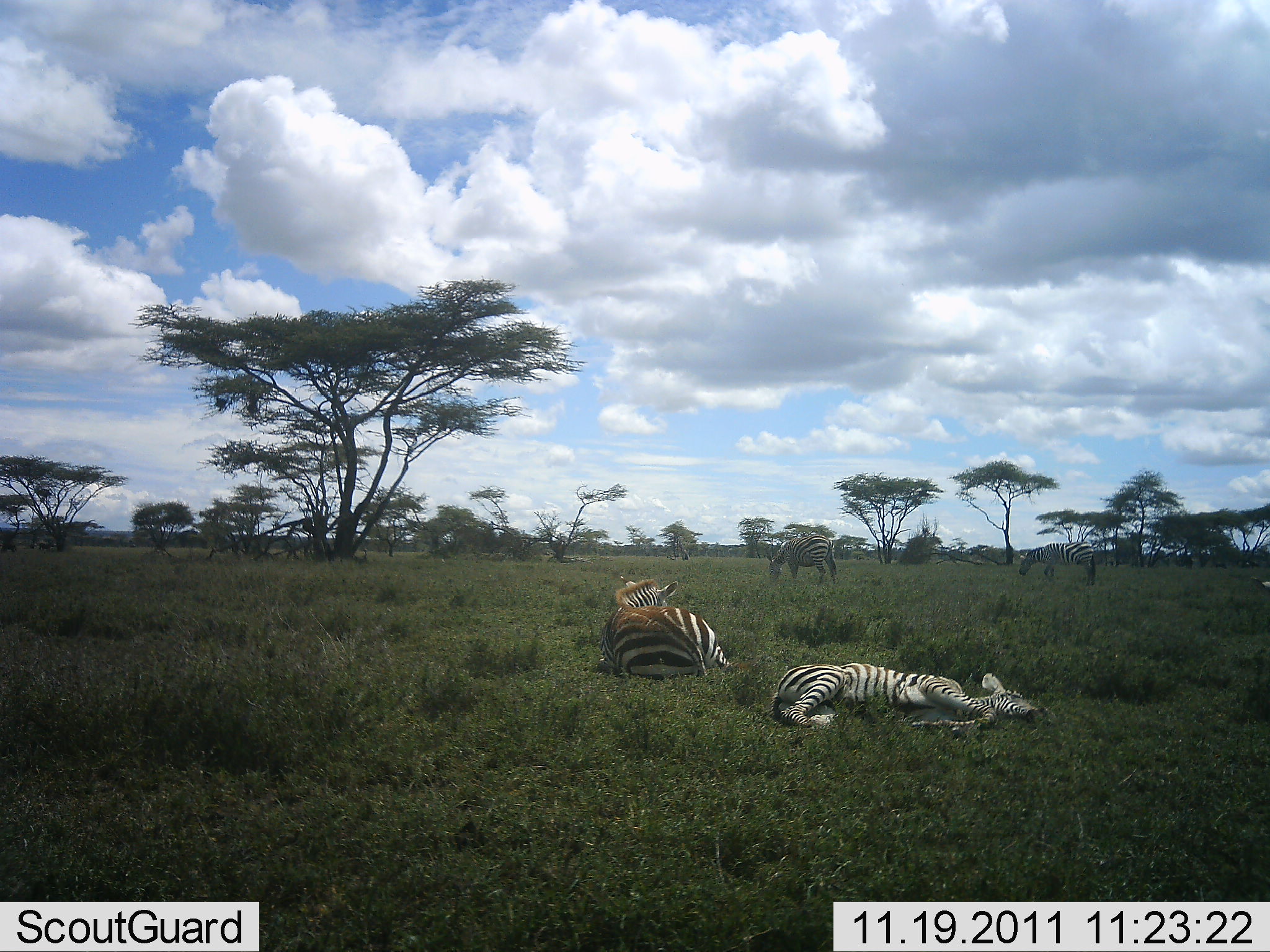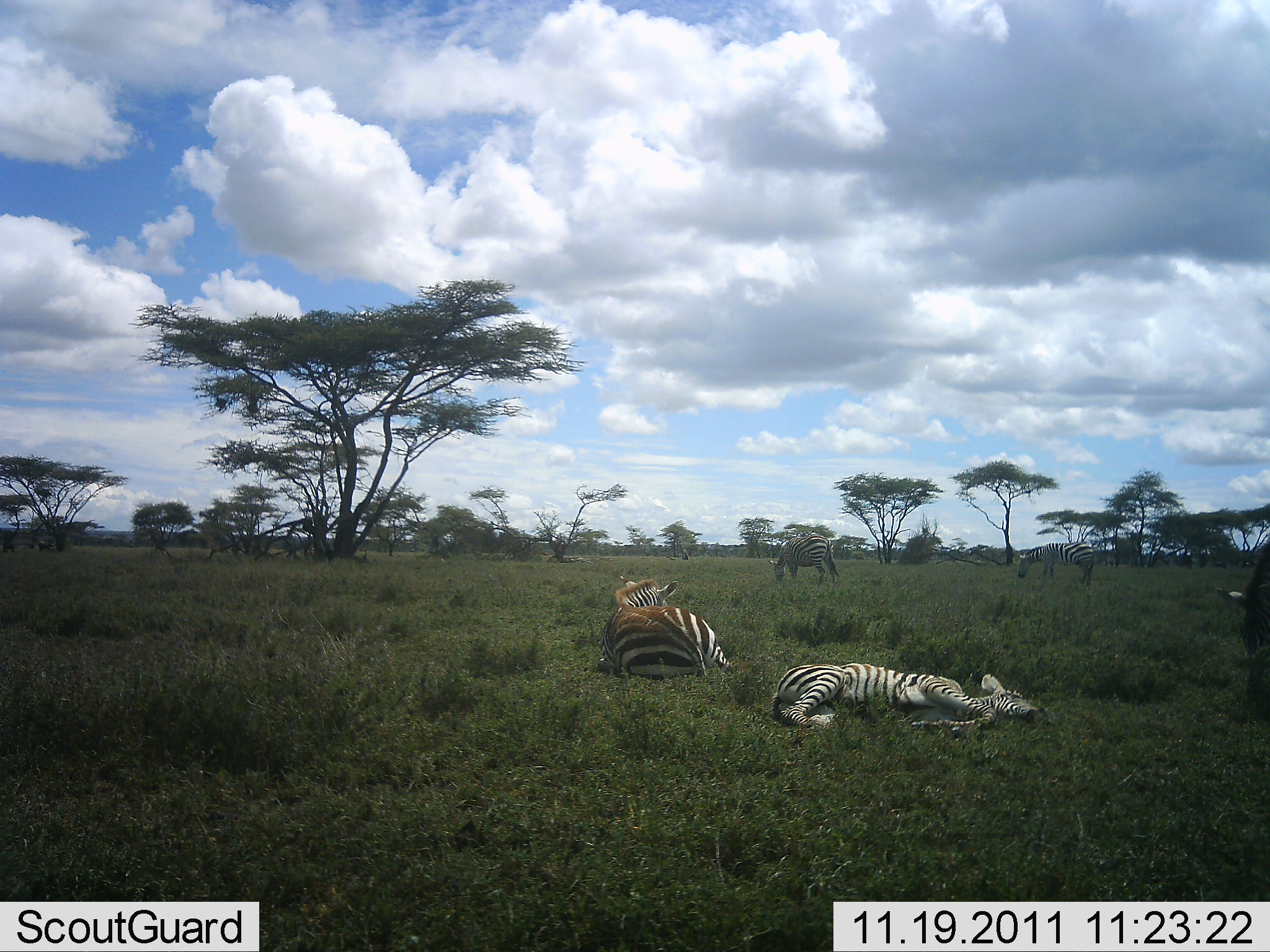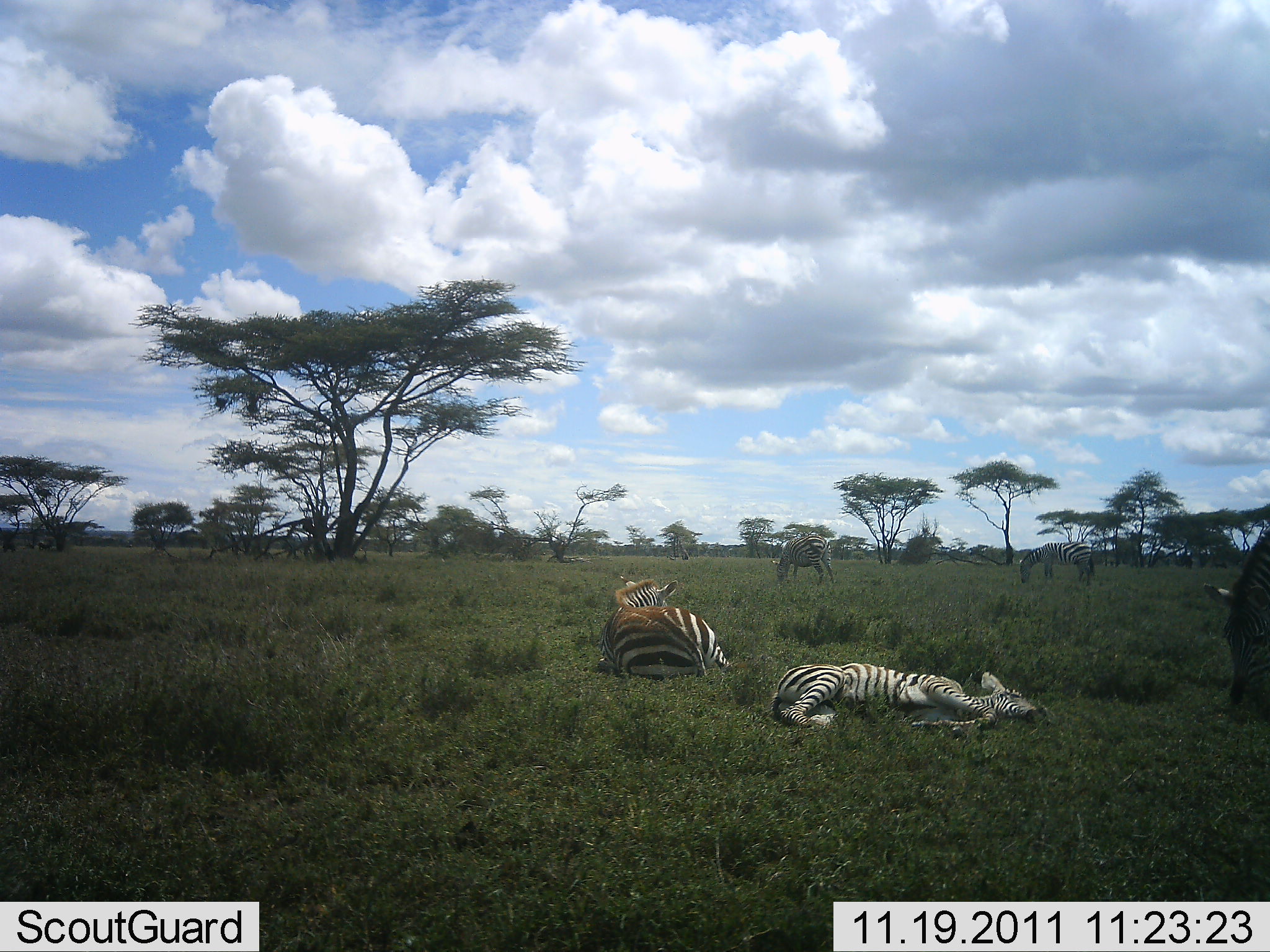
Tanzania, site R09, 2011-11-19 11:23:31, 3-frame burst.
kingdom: Animalia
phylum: Chordata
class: Mammalia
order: Perissodactyla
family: Equidae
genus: Equus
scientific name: Equus quagga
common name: plains zebra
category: zebra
Zebra (plains zebra) (Equus quagga), count 5. Behavior (volunteer vote fractions): standing 45%, resting 100%, moving 9%, interacting 0%. Young present (vote fraction): 27%. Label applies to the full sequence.